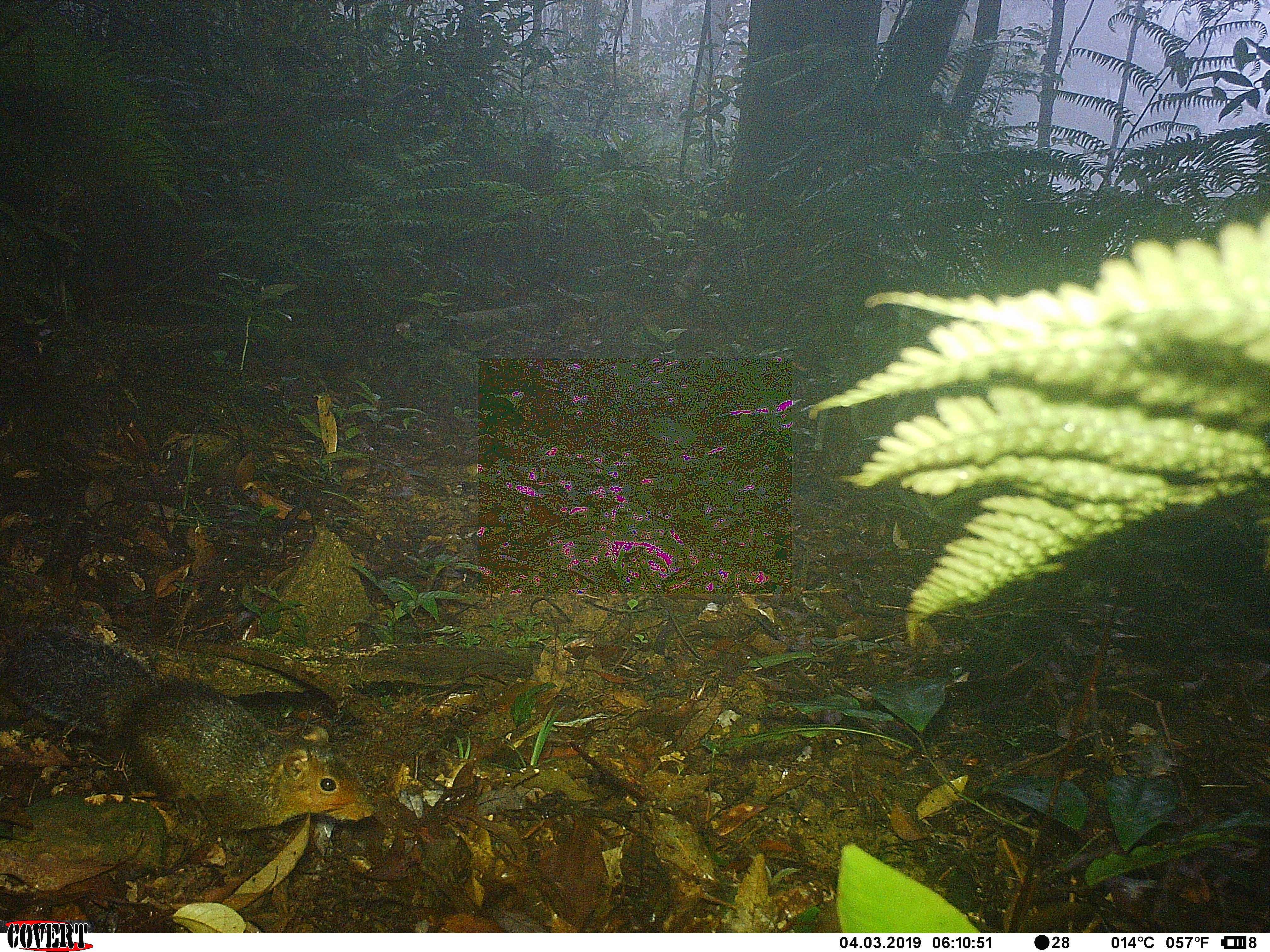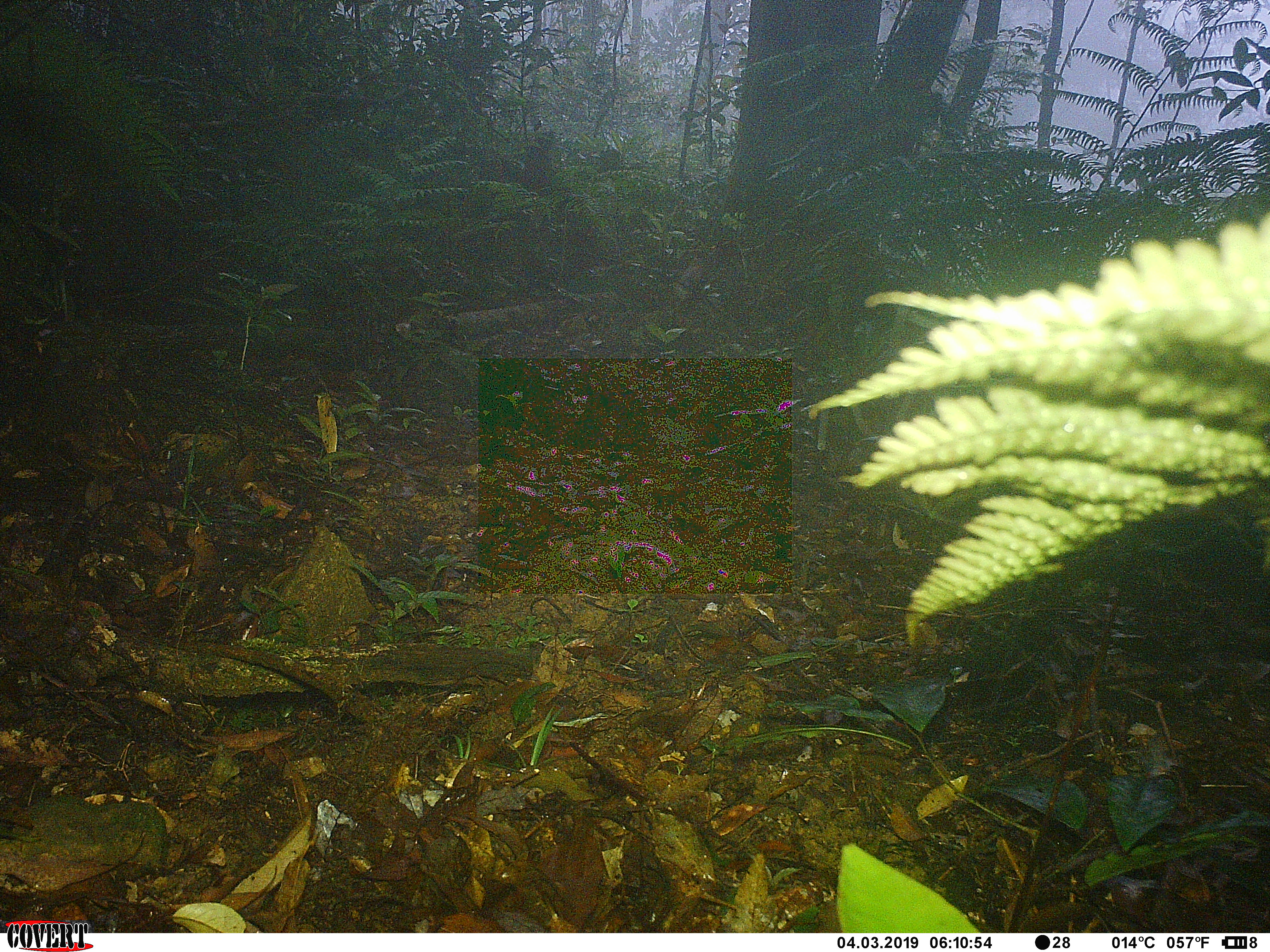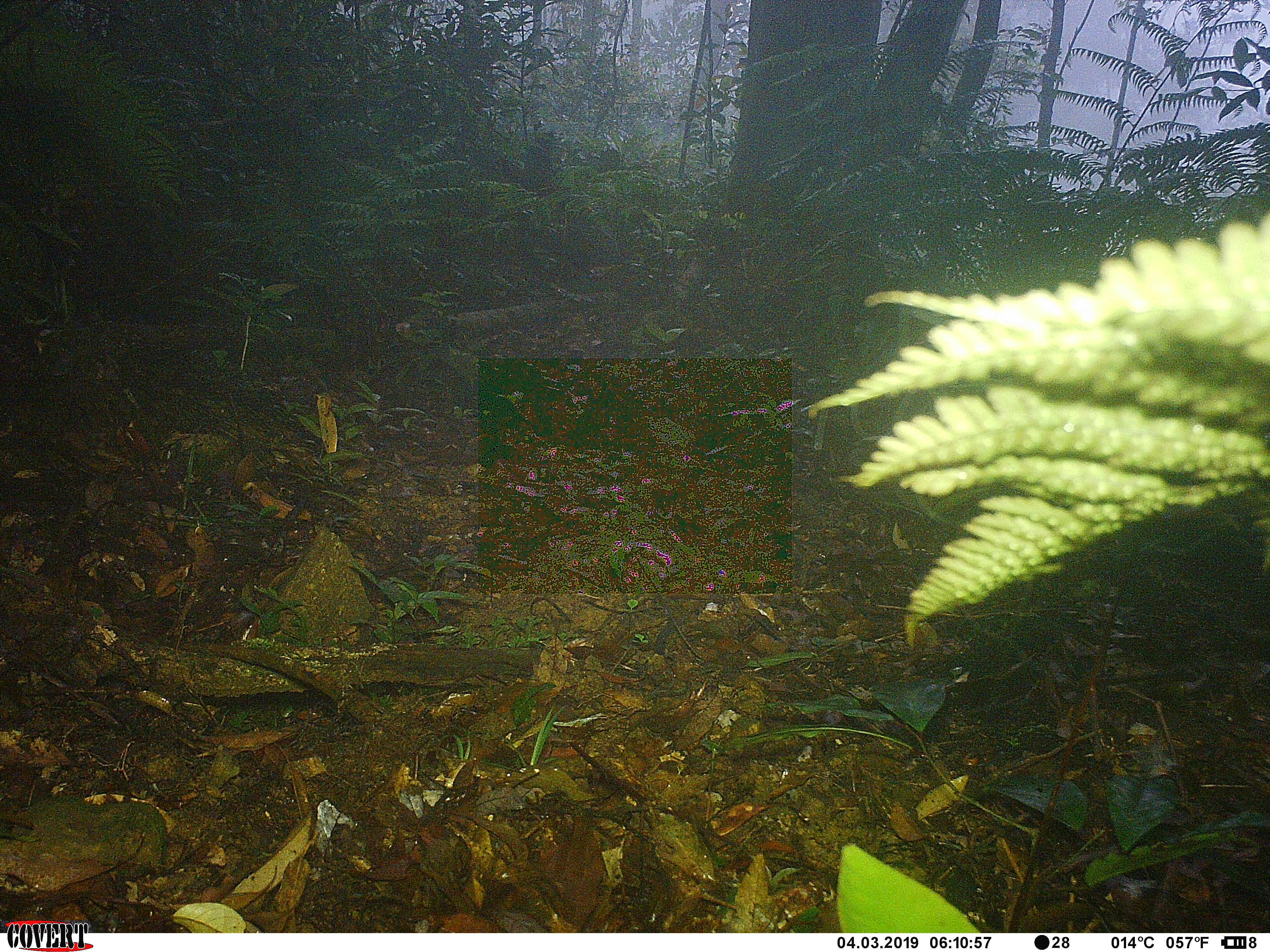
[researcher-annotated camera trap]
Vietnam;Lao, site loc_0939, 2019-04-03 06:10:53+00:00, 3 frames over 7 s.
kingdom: Animalia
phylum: Chordata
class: Mammalia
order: Rodentia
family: Sciuridae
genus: Dremomys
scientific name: Dremomys rufigenis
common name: red-cheeked squirrel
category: red cheeked squirrel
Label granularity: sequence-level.